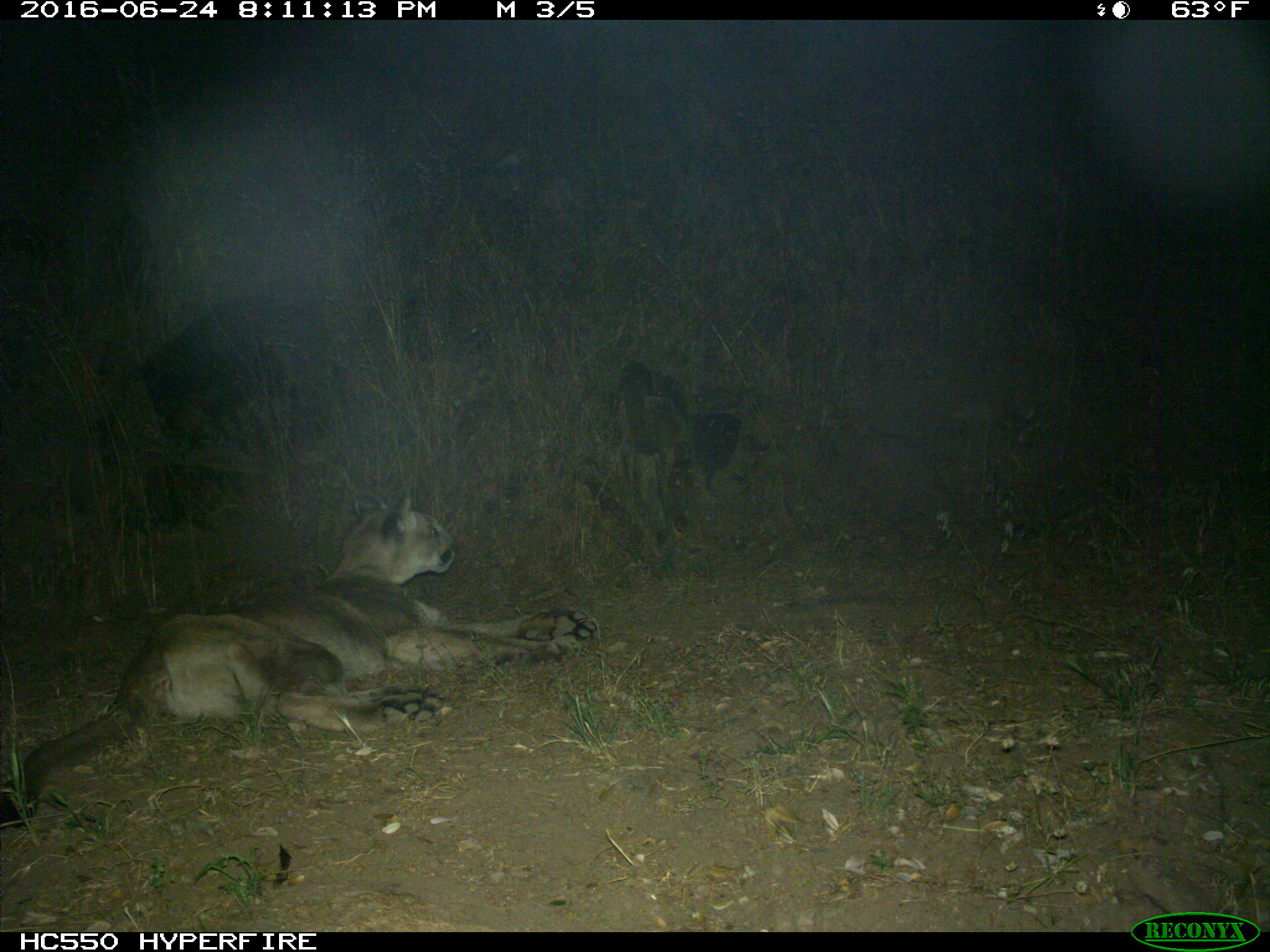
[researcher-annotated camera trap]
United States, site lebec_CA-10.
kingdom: Animalia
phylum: Chordata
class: Mammalia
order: Carnivora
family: Felidae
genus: Puma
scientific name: Puma concolor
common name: mountain lion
Puma concolor (mountain lion).